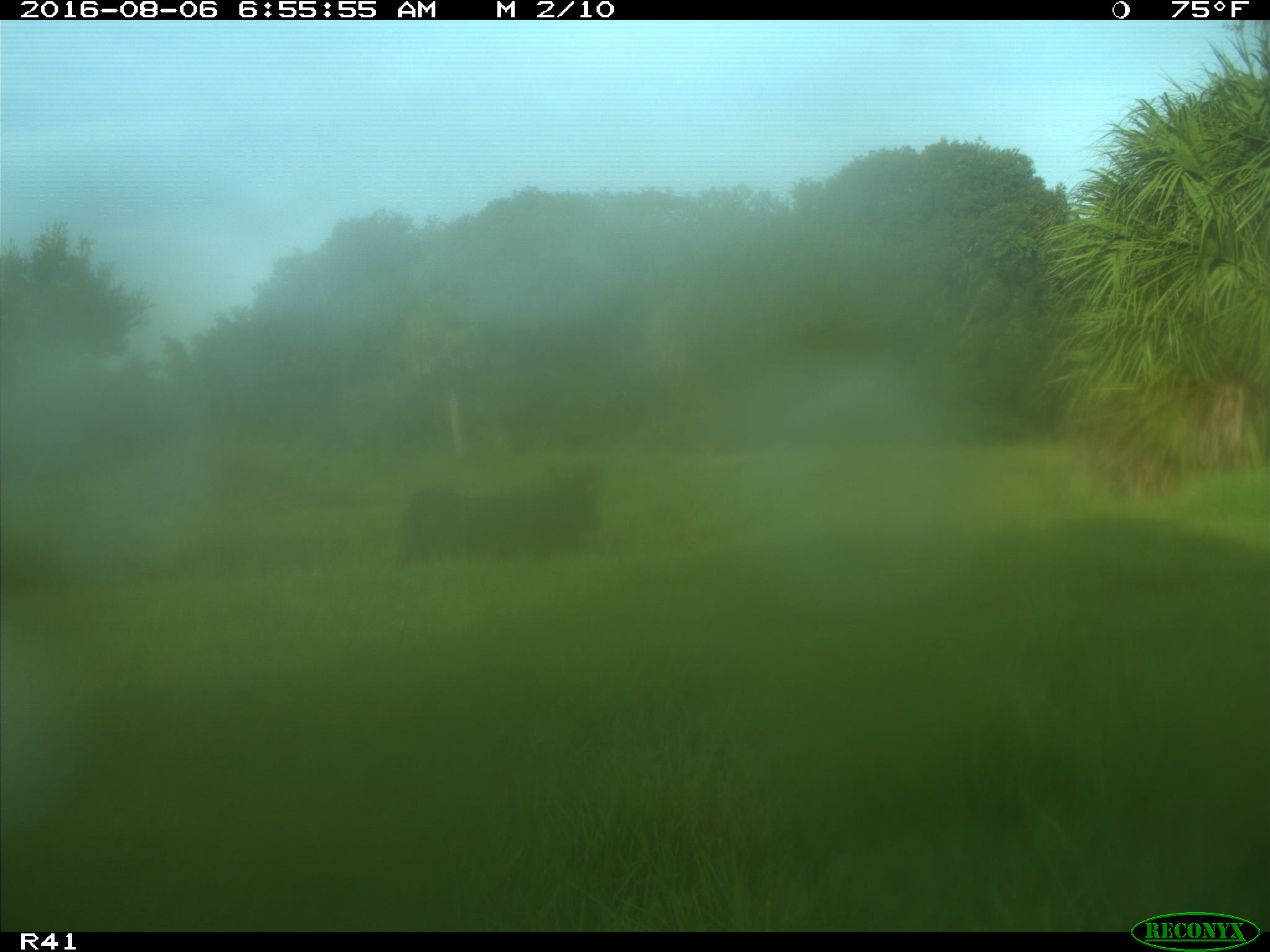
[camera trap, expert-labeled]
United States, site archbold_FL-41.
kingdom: Animalia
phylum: Chordata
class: Mammalia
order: Artiodactyla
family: Bovidae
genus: Bos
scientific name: Bos taurus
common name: domestic cow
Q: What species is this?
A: Bos taurus (domestic cow).